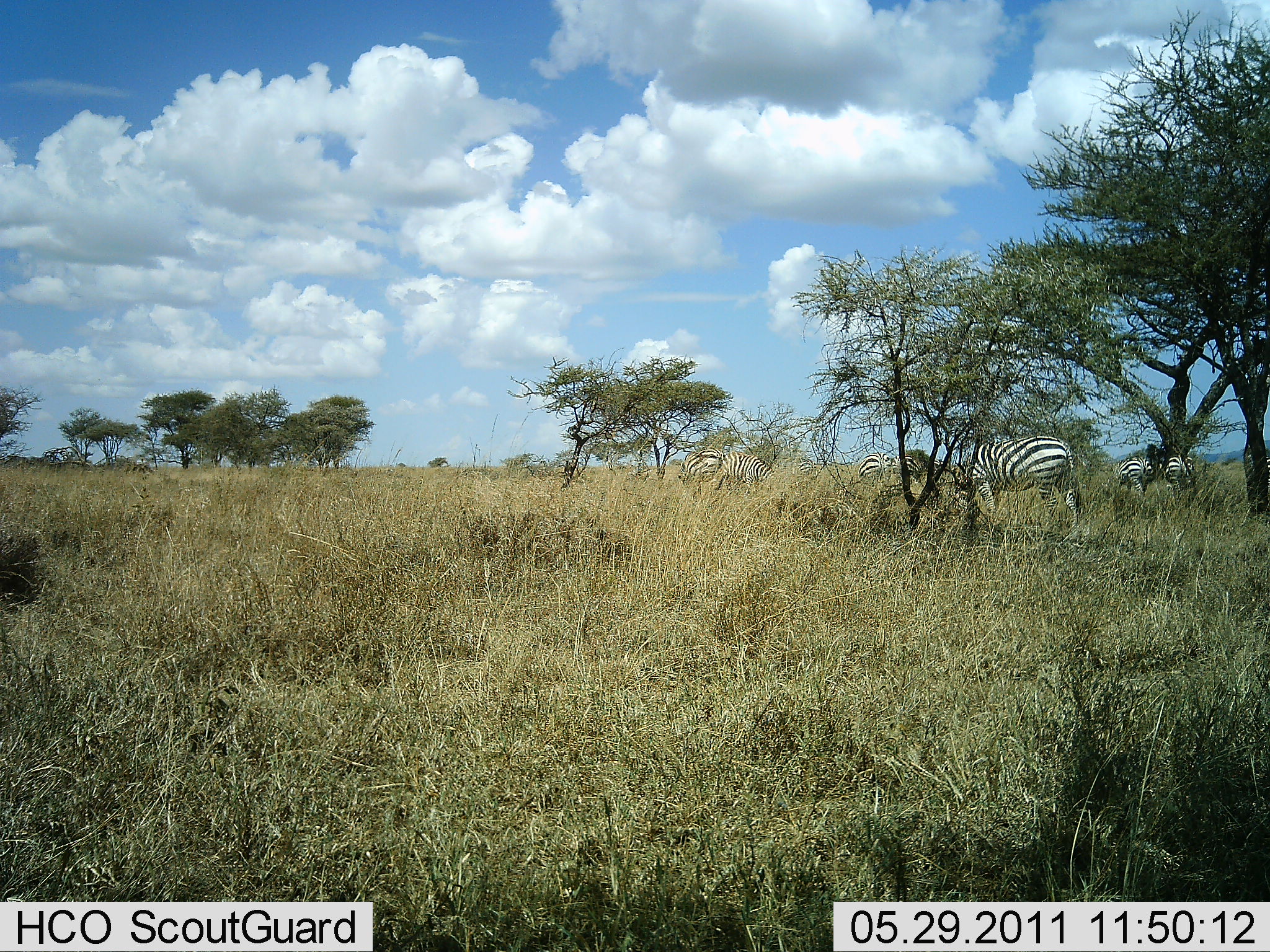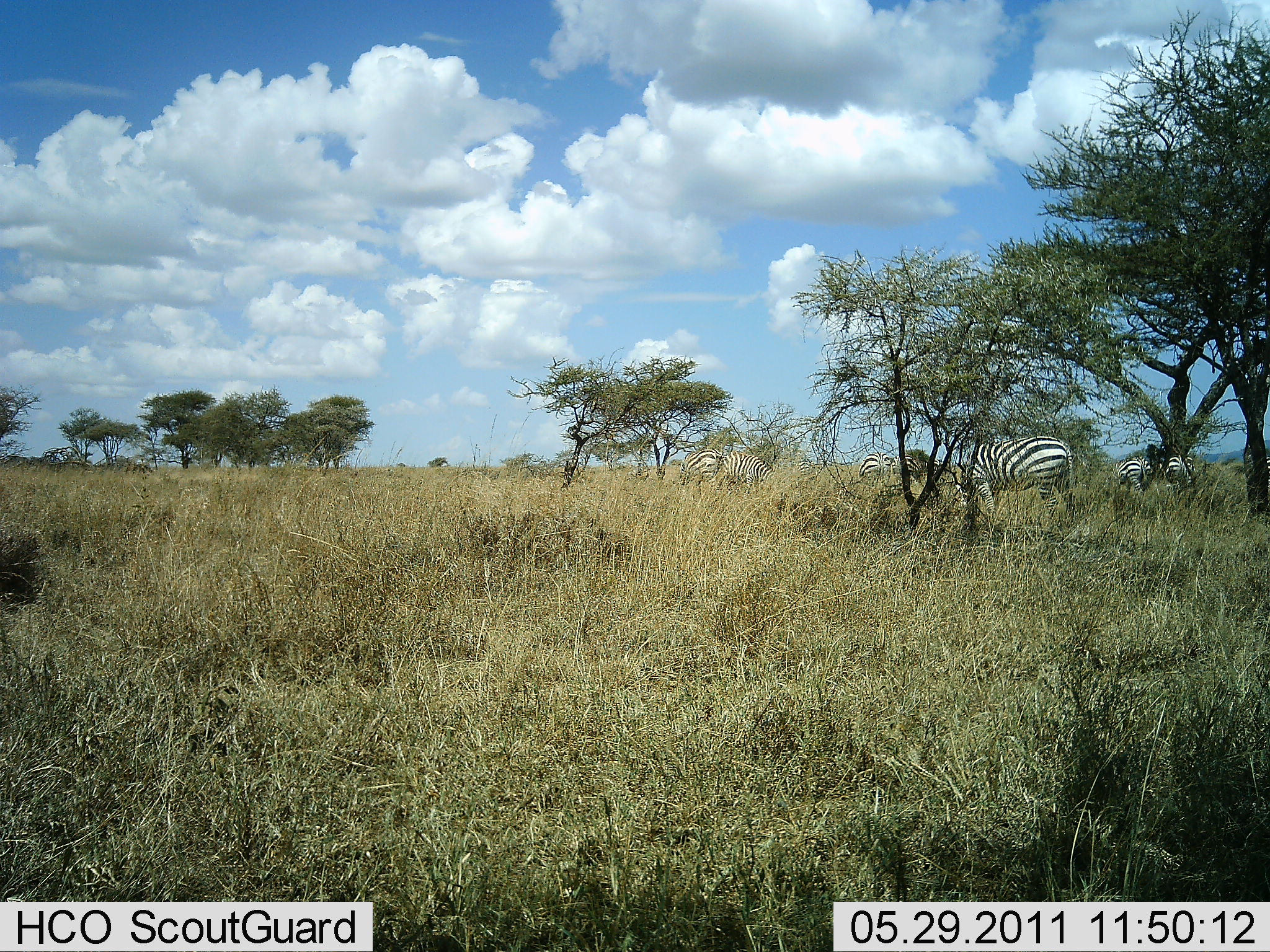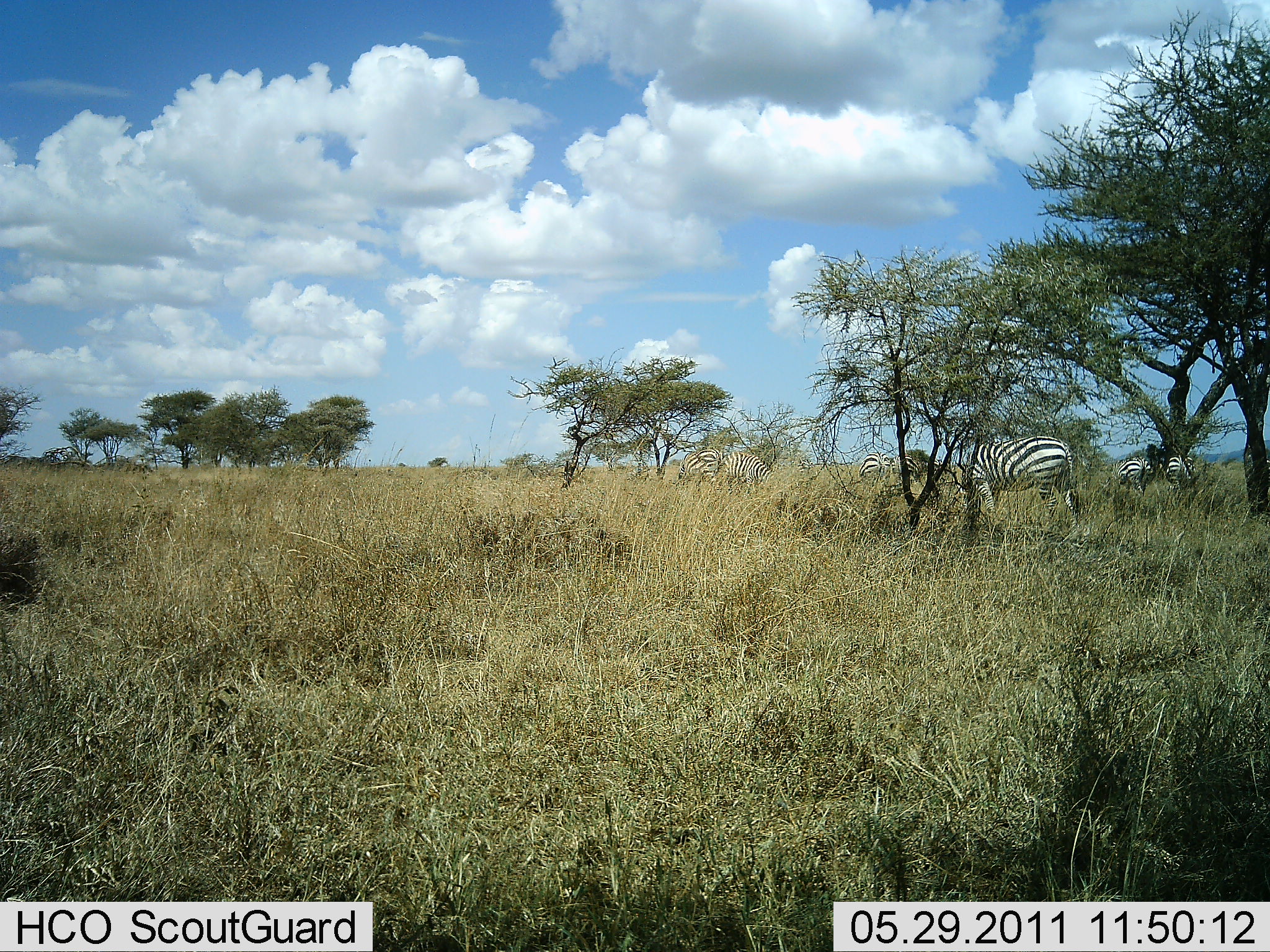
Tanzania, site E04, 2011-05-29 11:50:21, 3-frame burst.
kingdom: Animalia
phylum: Chordata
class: Mammalia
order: Perissodactyla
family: Equidae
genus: Equus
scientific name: Equus quagga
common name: plains zebra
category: zebra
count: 5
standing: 45%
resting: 0%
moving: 18%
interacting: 0%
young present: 0%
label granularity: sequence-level